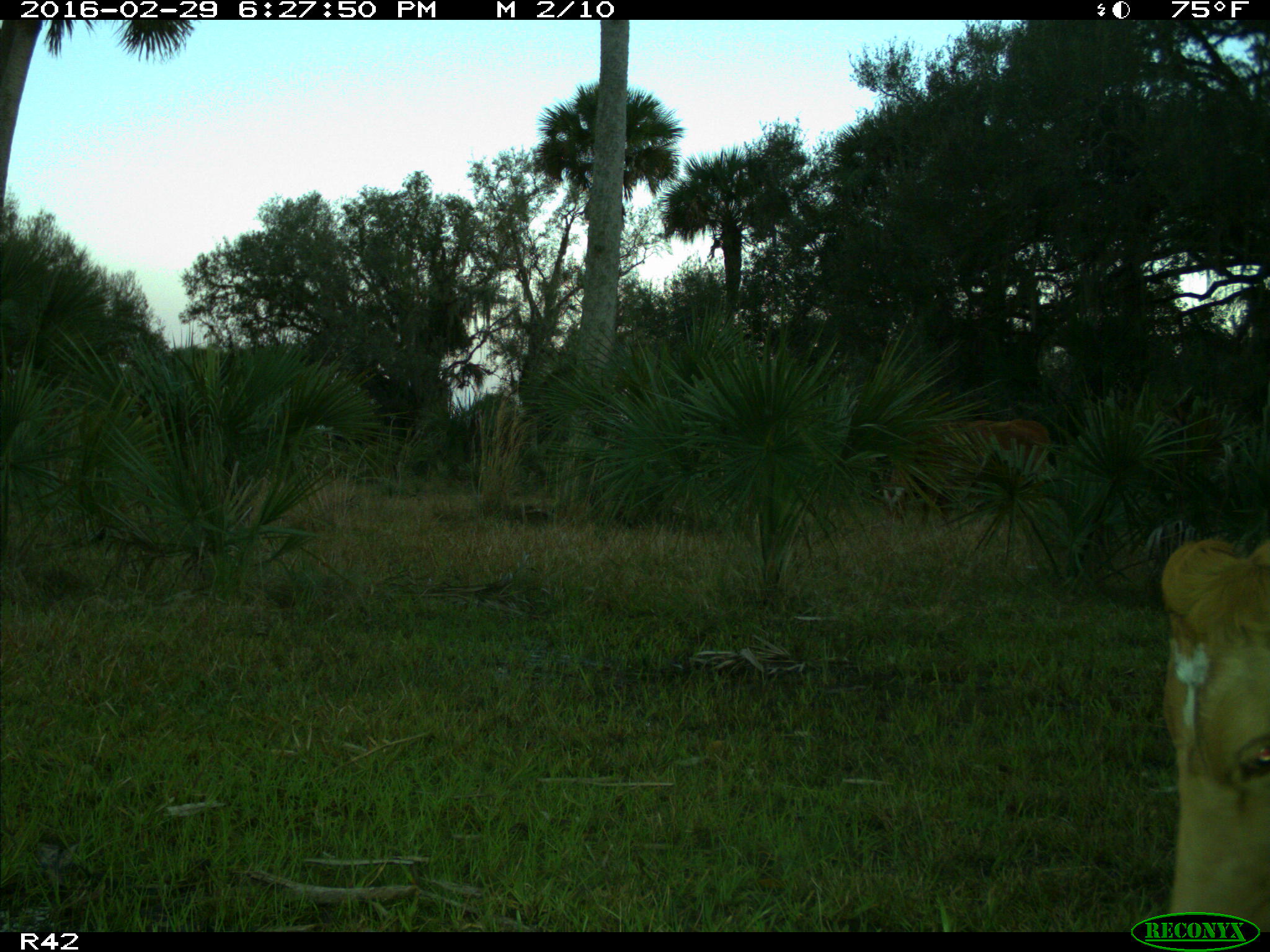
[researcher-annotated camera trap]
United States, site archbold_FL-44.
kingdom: Animalia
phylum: Chordata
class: Mammalia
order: Artiodactyla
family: Bovidae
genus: Bos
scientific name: Bos taurus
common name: domestic cow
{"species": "Bos taurus (domestic cow)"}